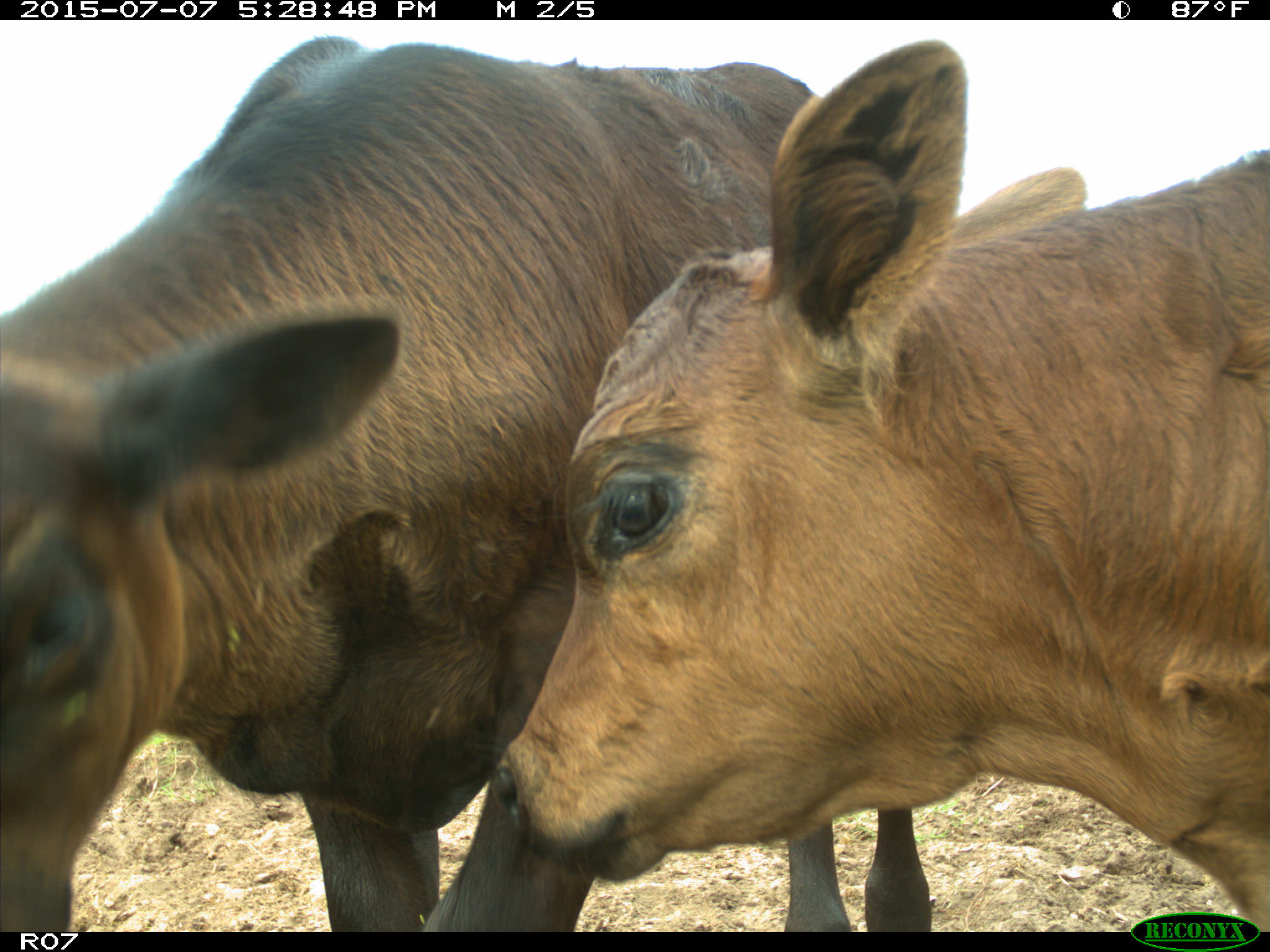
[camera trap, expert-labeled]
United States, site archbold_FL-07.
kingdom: Animalia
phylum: Chordata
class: Mammalia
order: Artiodactyla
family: Bovidae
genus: Bos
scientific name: Bos taurus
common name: domestic cow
Bos taurus (domestic cow).